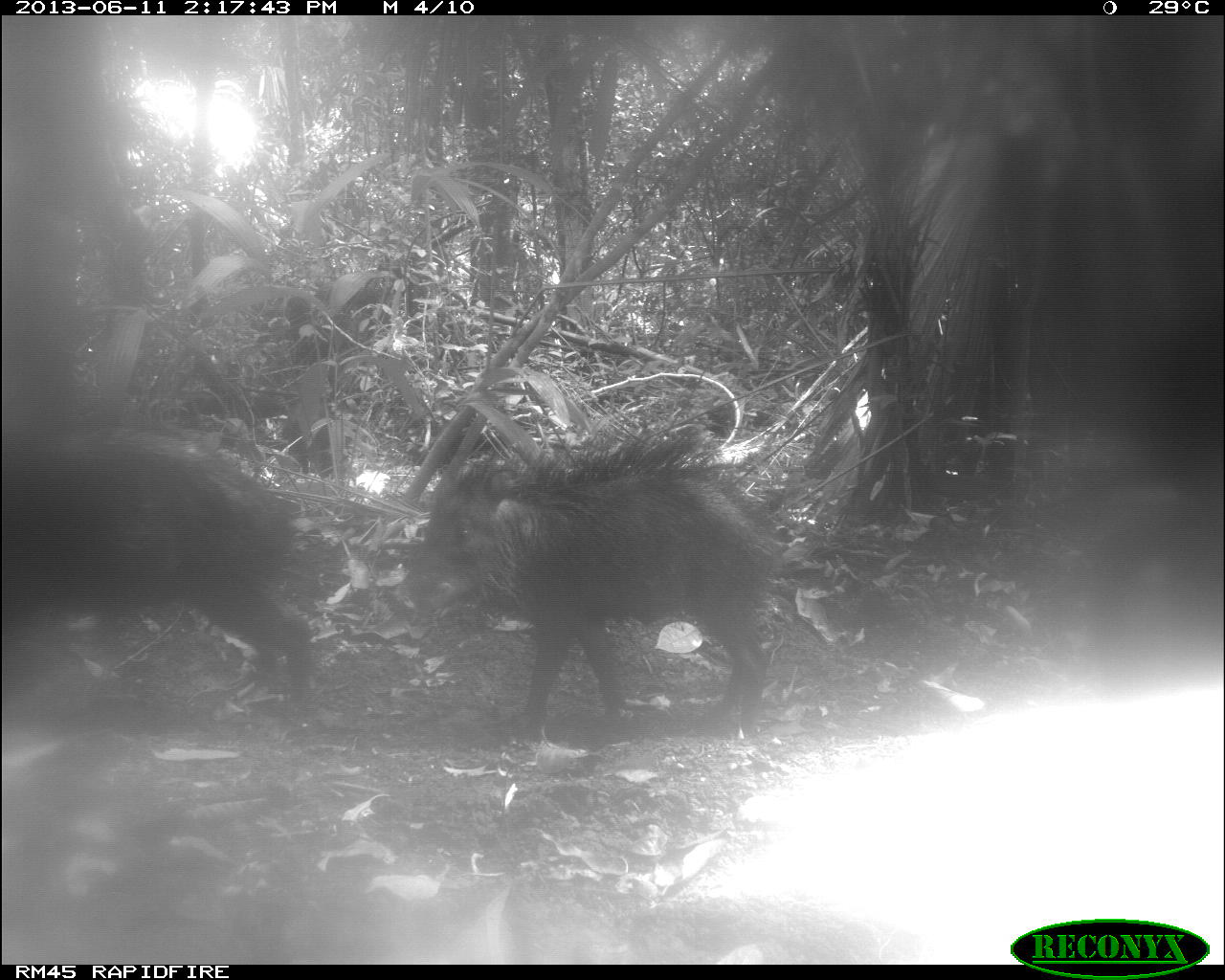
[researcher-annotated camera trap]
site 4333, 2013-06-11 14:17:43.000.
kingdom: Animalia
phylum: Chordata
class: Mammalia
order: Artiodactyla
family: Tayassuidae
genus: Tayassu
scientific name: Tayassu pecari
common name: white-lipped peccary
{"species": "Tayassu pecari (white-lipped peccary)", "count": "3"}